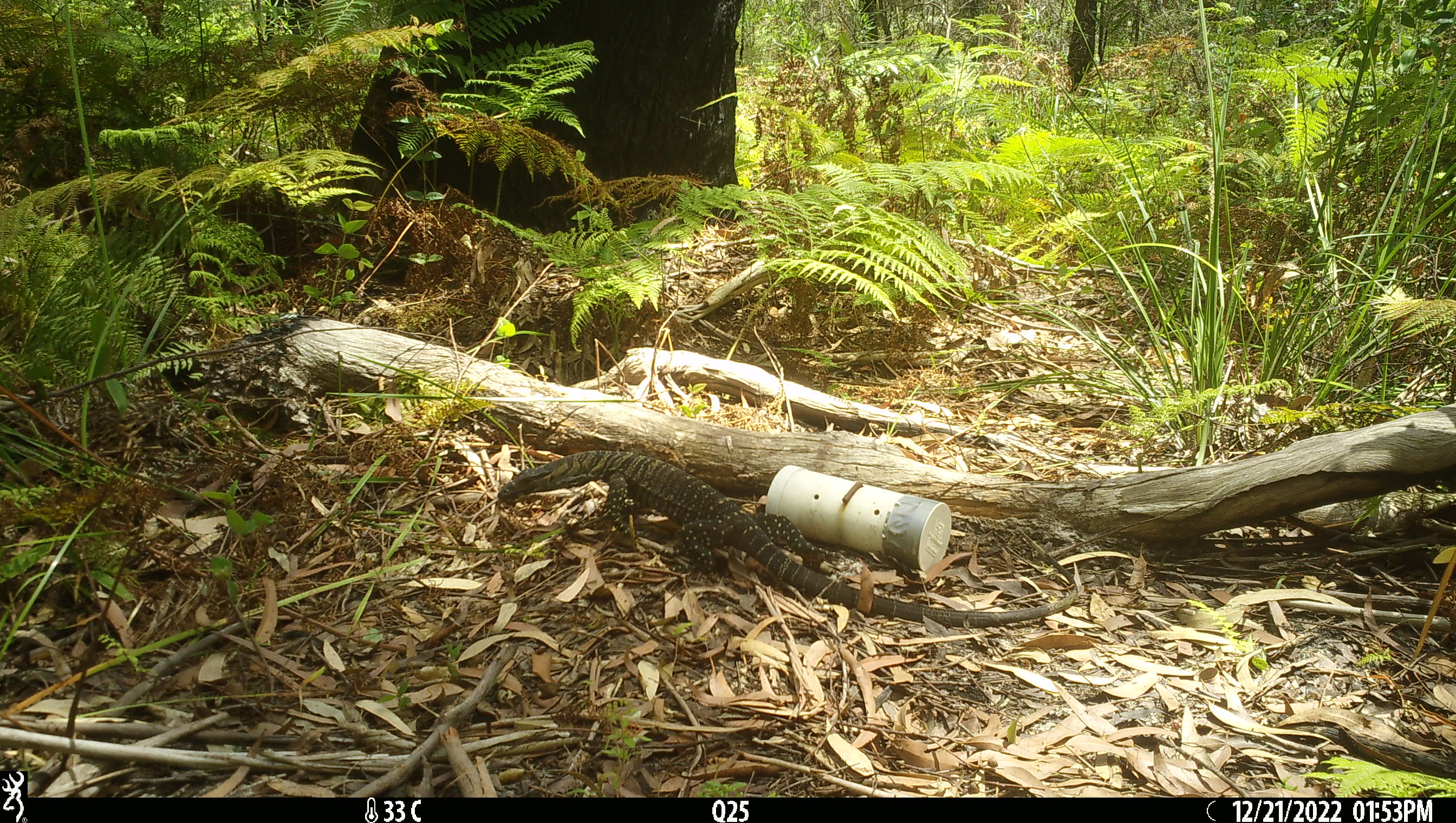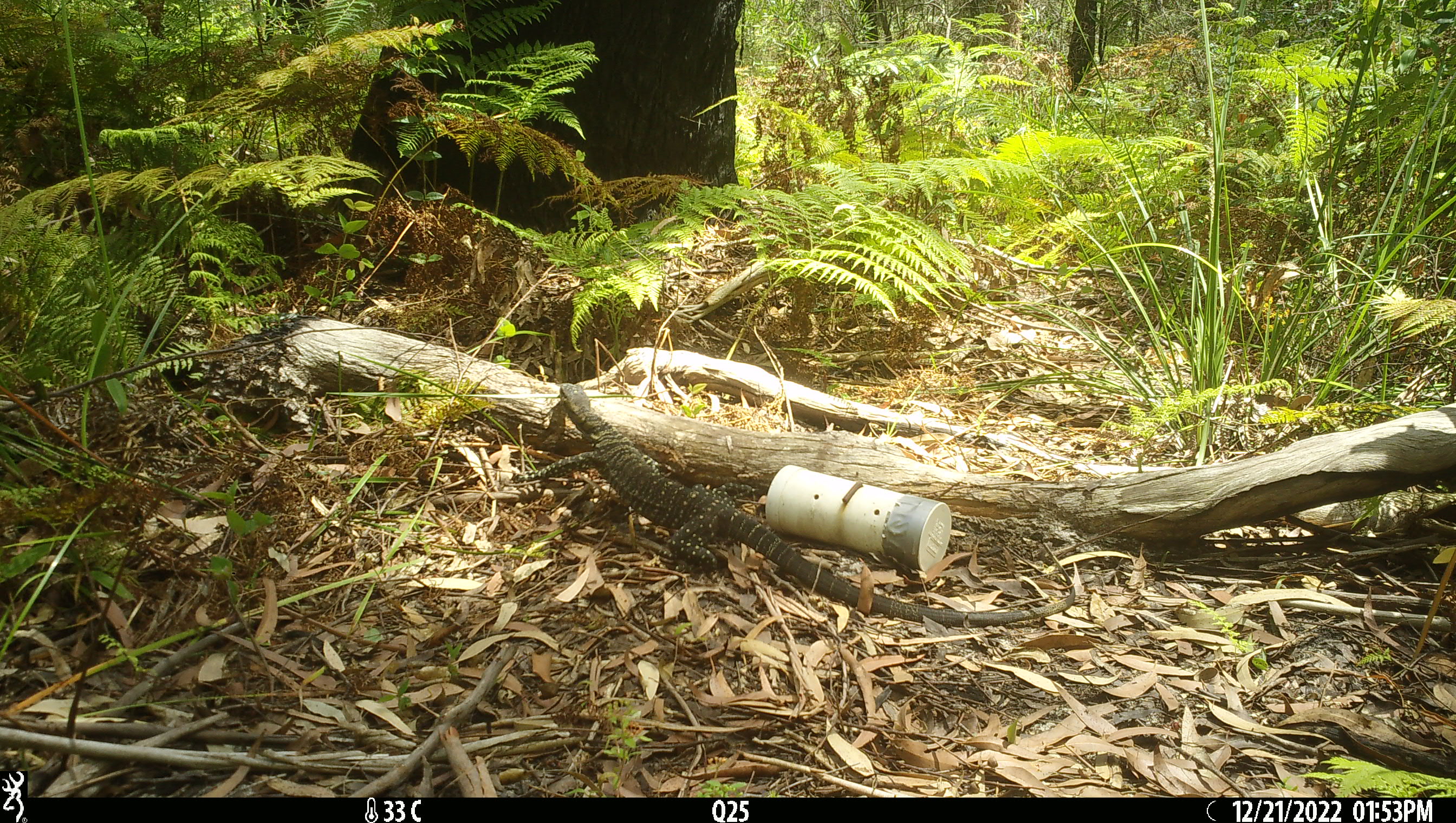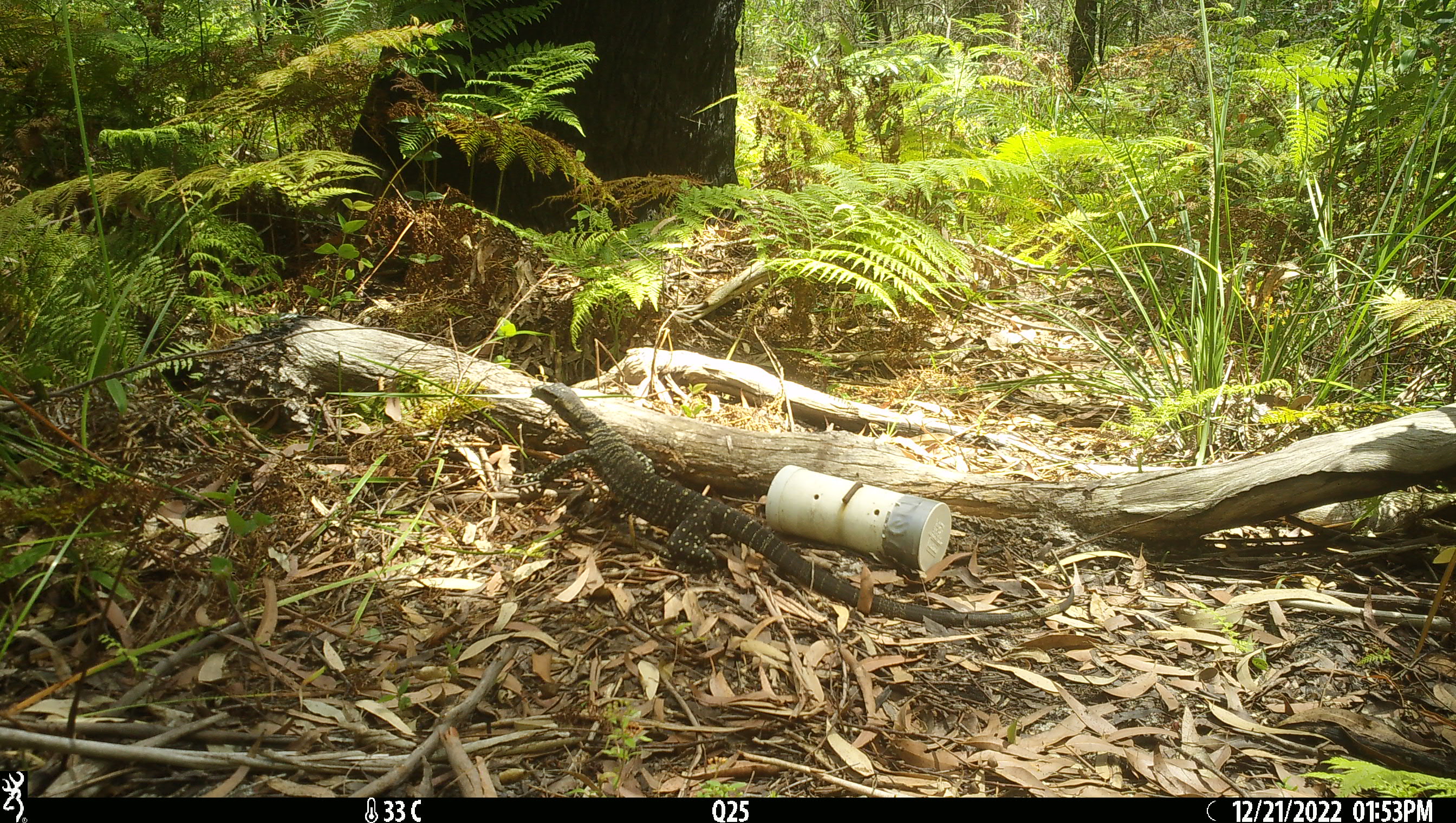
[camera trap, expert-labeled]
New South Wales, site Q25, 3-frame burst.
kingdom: Animalia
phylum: Chordata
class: Reptilia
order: Squamata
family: Varanidae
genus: Varanus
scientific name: Varanus varius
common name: lace monitor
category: goanna